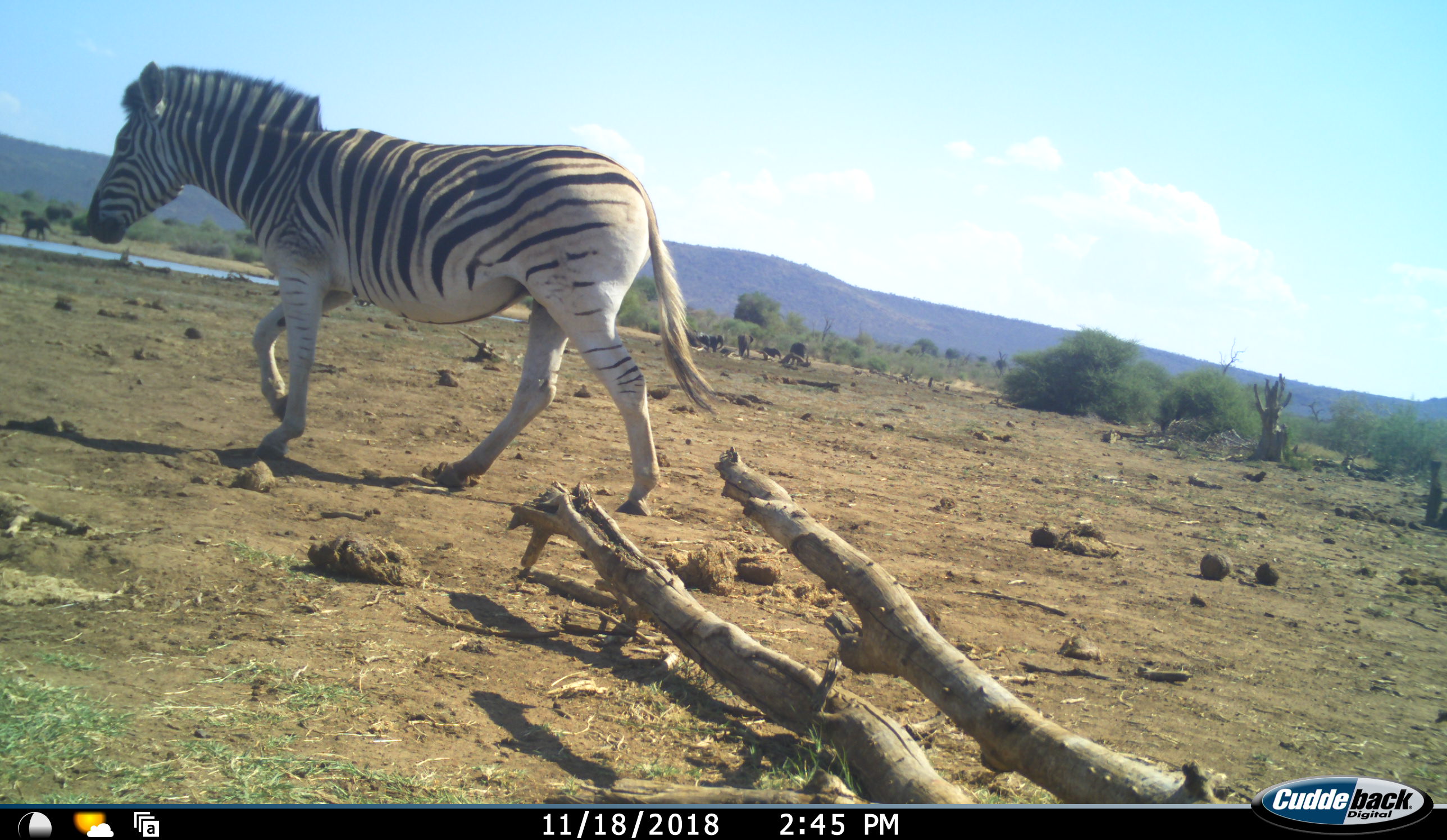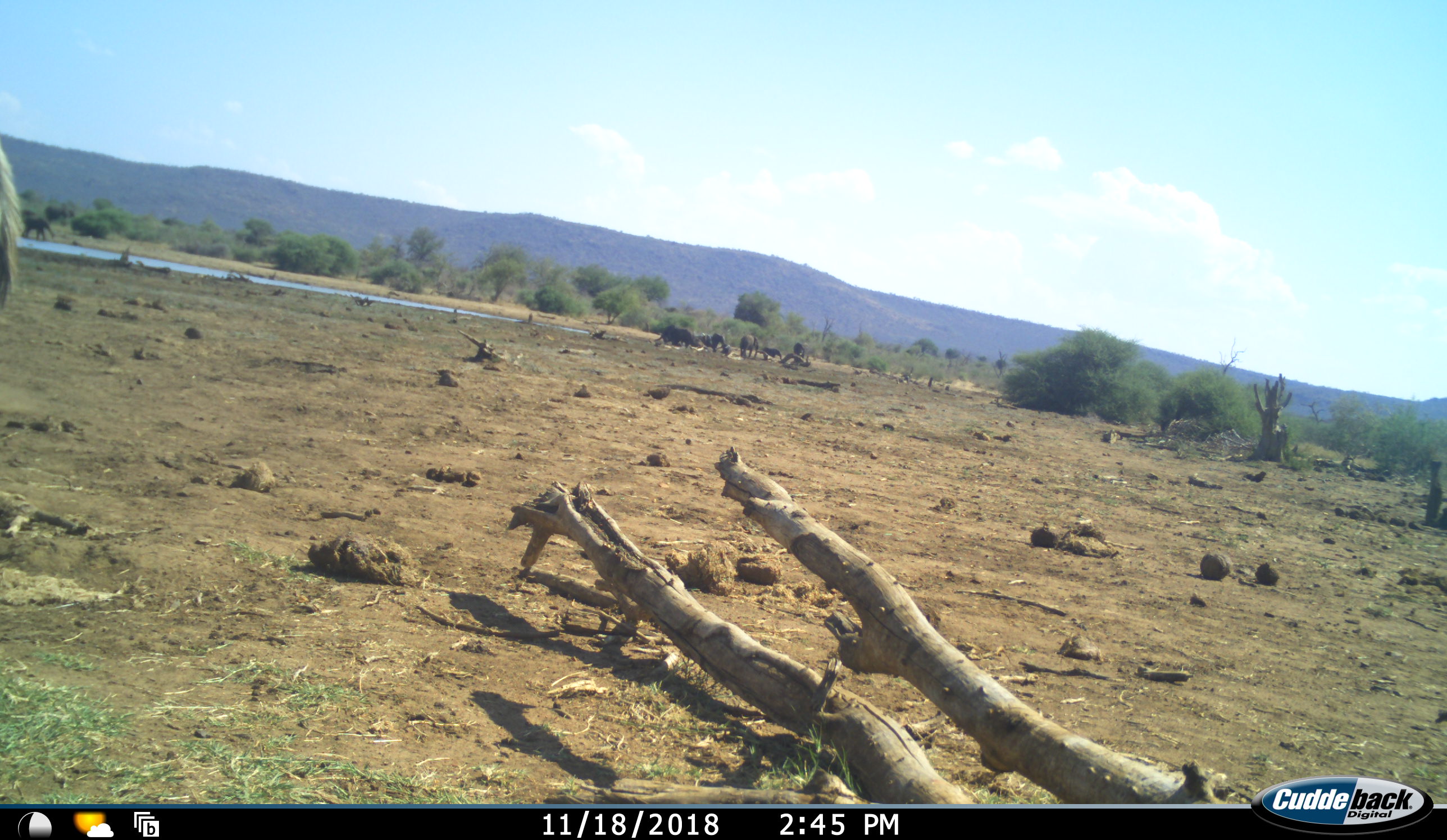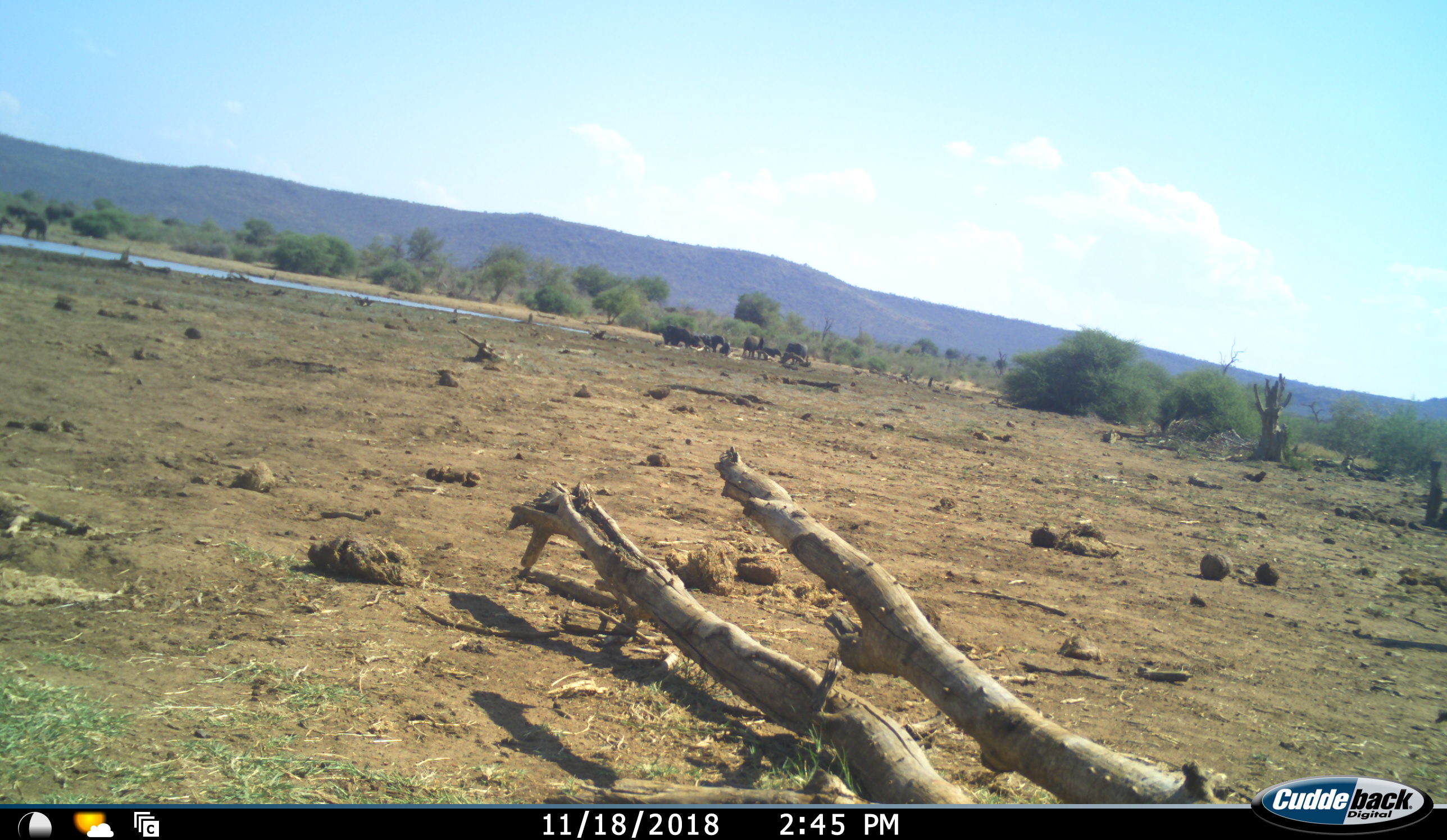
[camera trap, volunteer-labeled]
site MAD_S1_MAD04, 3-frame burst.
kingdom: Animalia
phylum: Chordata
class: Mammalia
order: Proboscidea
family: Elephantidae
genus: Loxodonta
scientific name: Loxodonta africana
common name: african bush elephant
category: elephant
Elephant (african bush elephant) (Loxodonta africana), count 7. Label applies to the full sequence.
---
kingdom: Animalia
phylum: Chordata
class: Mammalia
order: Perissodactyla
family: Equidae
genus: Equus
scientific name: Equus quagga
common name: plains zebra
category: zebraplains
Zebraplains (plains zebra) (Equus quagga), count 1. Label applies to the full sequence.